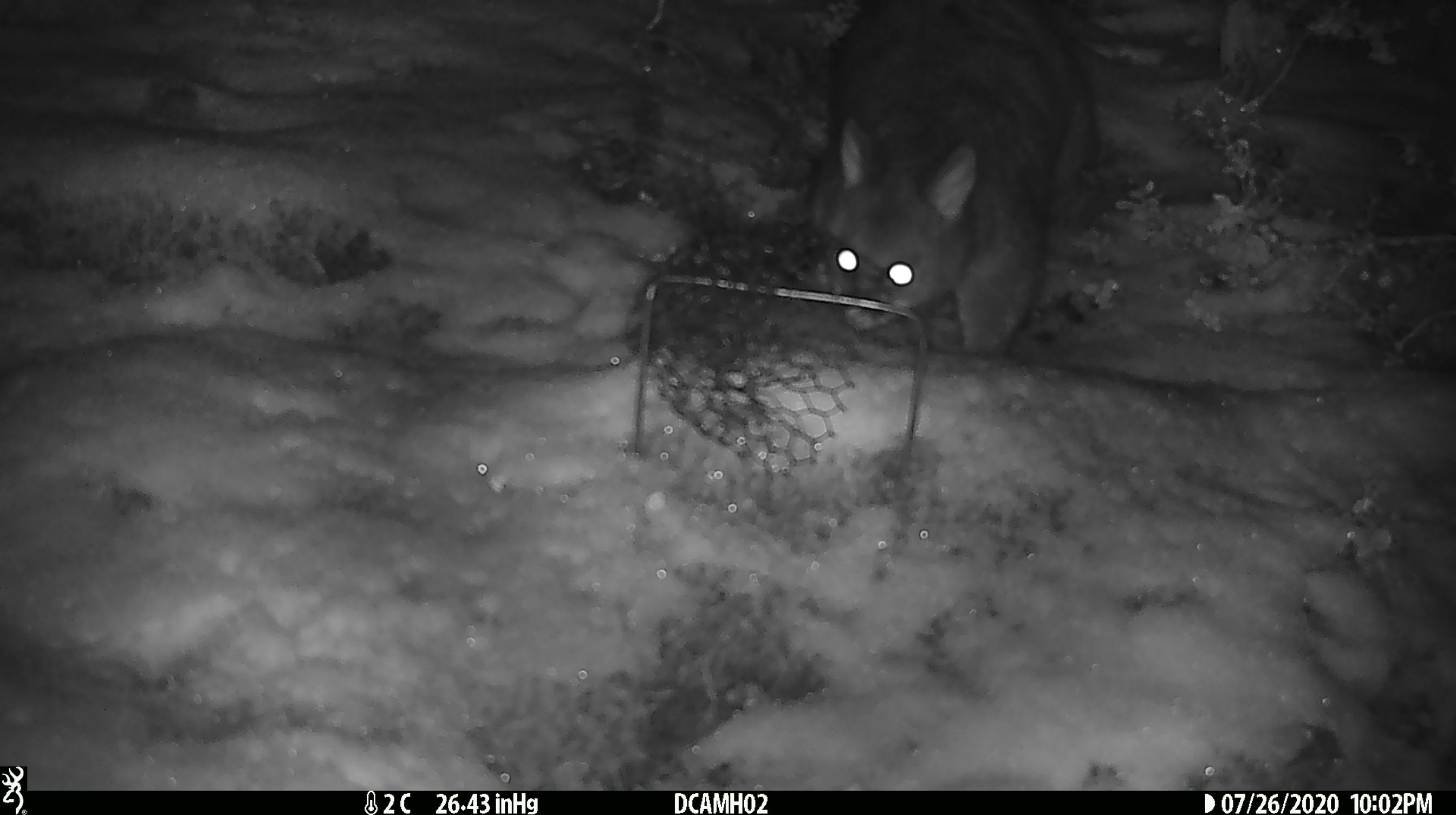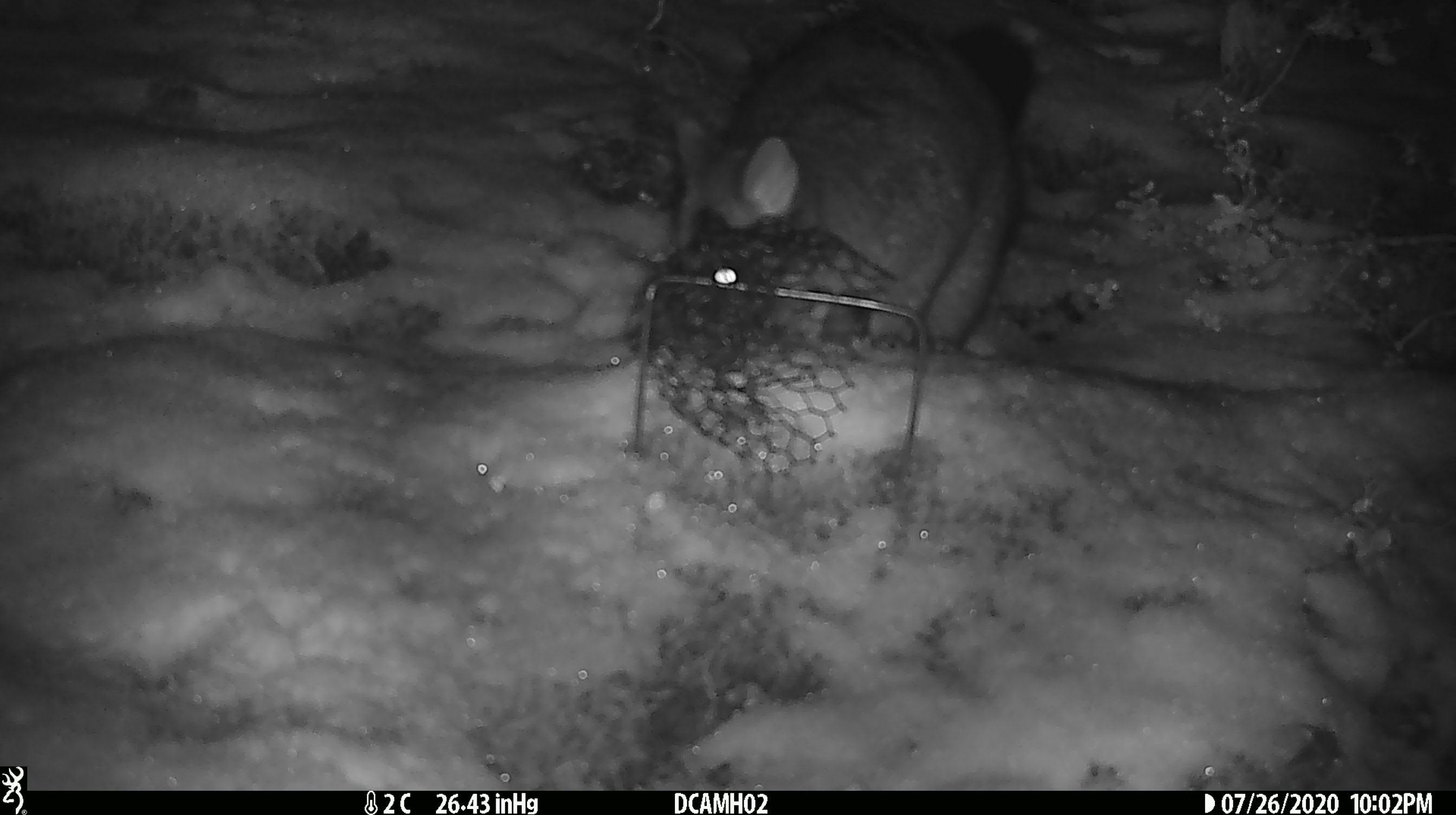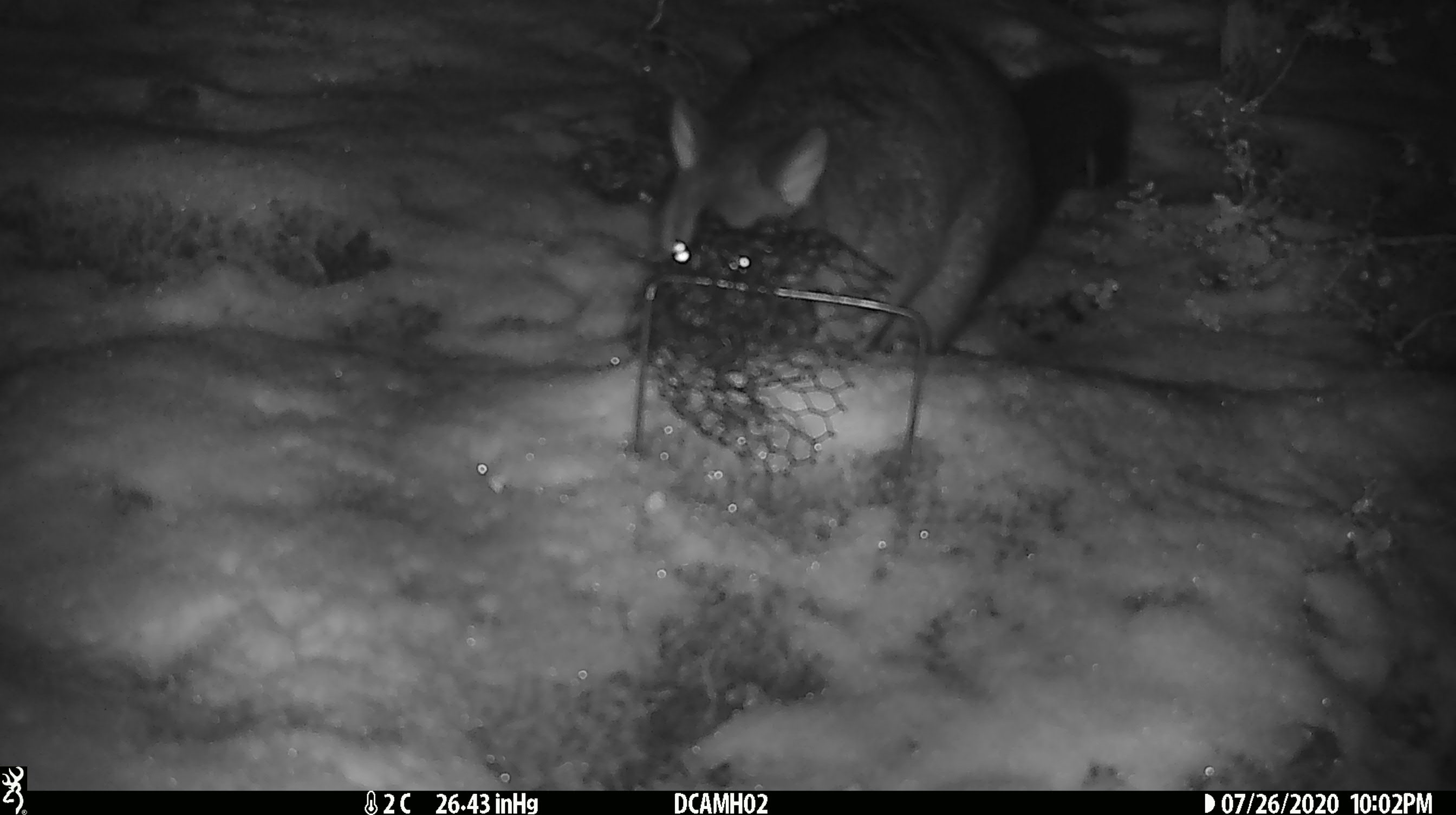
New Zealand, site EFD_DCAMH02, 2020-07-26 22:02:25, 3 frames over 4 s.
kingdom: Animalia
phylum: Chordata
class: Mammalia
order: Diprotodontia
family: Phalangeridae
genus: Trichosurus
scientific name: Trichosurus vulpecula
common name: common brushtail possum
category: possum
Possum (common brushtail possum) (Trichosurus vulpecula).